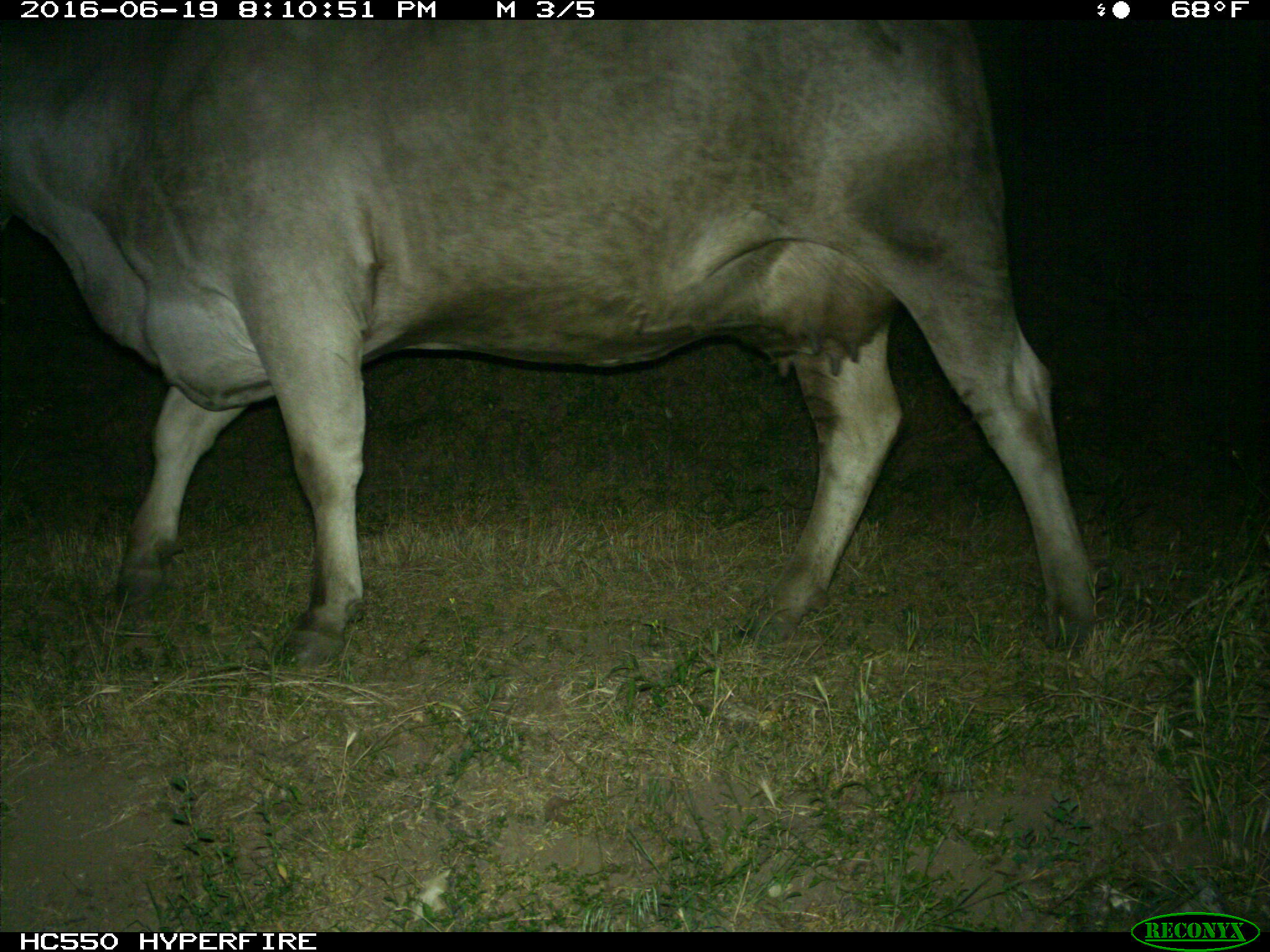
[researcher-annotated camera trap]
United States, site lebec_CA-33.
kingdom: Animalia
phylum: Chordata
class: Mammalia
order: Artiodactyla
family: Bovidae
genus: Bos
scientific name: Bos taurus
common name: domestic cow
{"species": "Bos taurus (domestic cow)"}